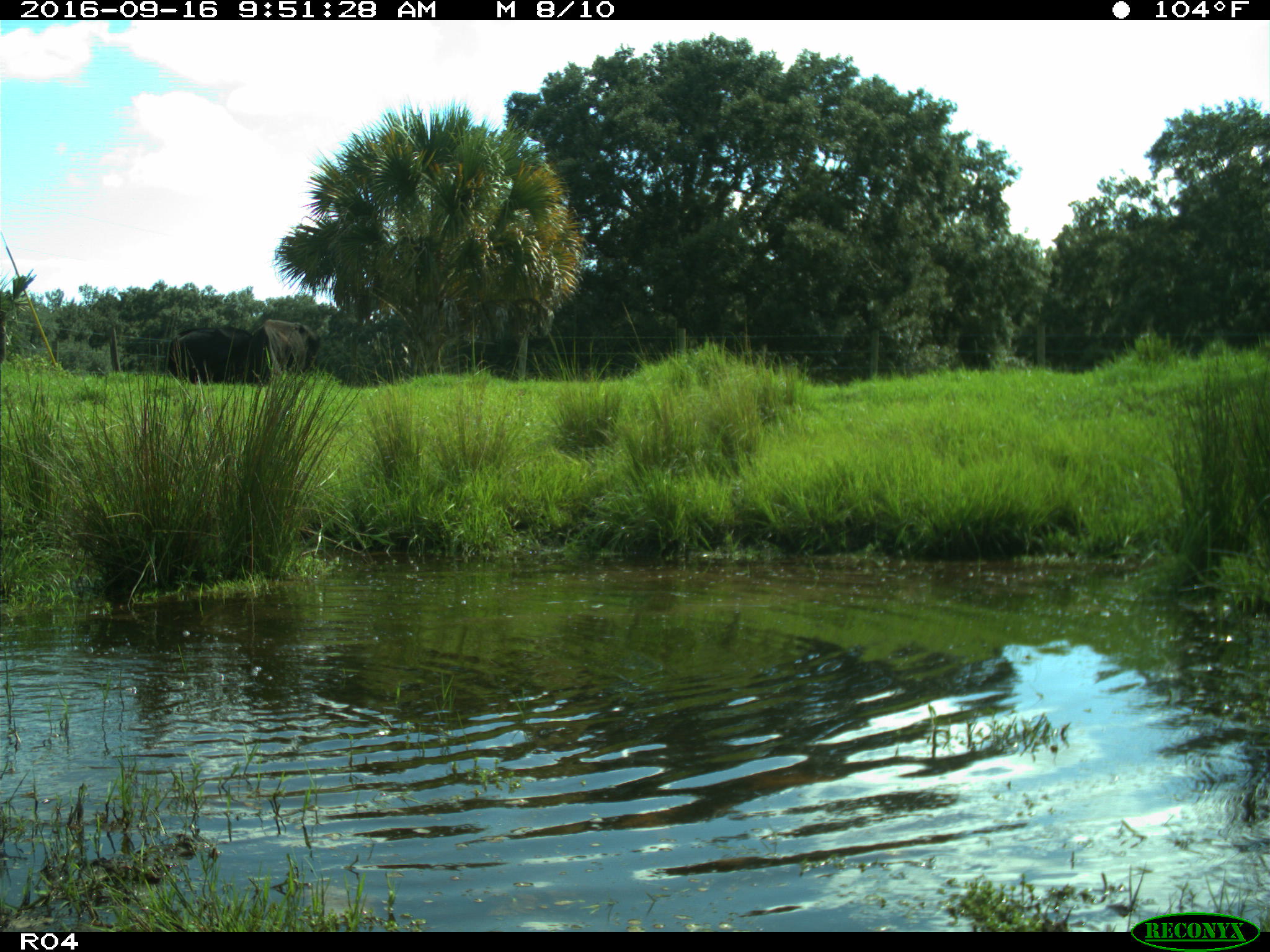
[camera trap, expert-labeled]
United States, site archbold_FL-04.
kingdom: Animalia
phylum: Chordata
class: Mammalia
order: Artiodactyla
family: Bovidae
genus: Bos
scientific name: Bos taurus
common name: domestic cow